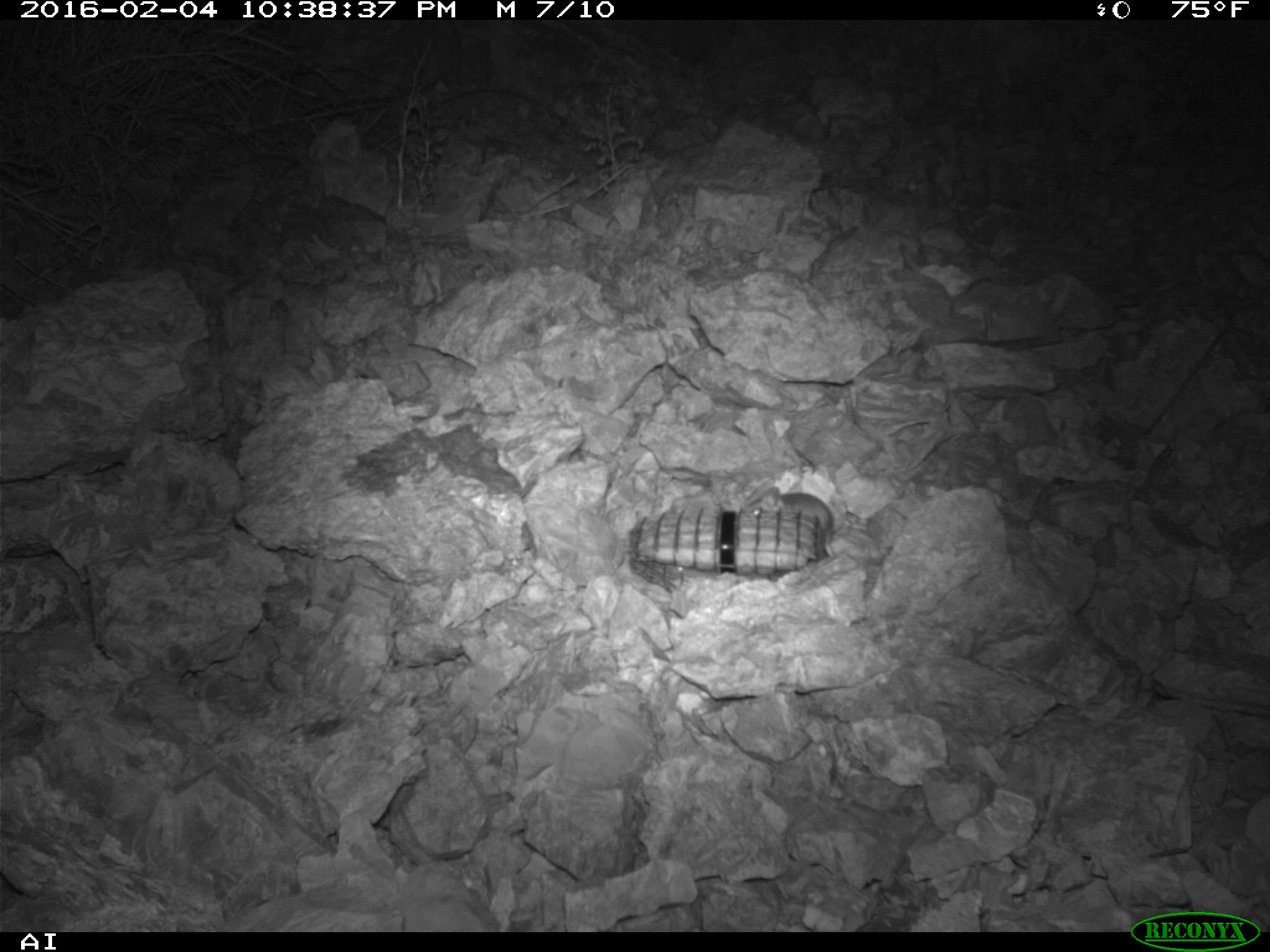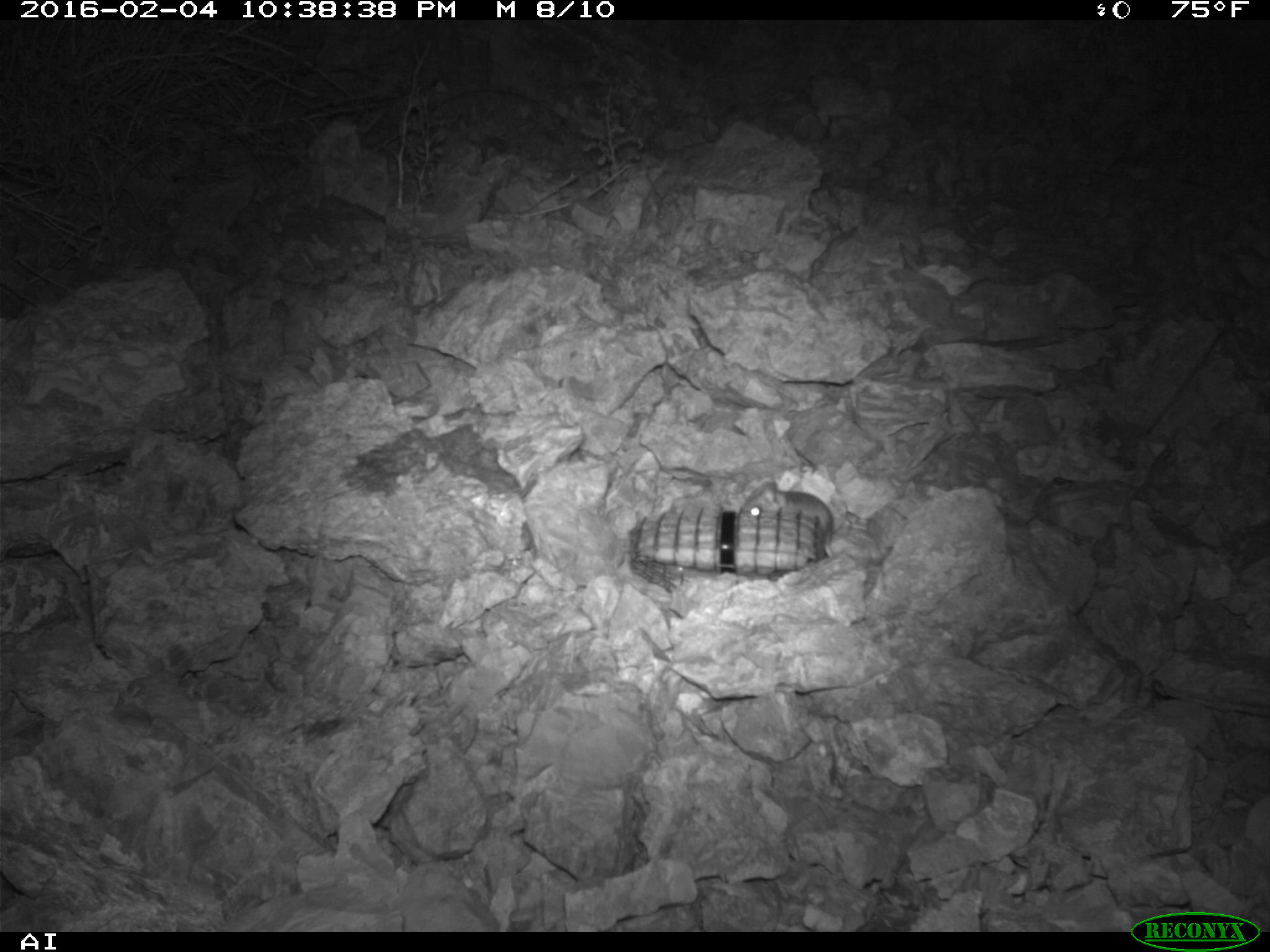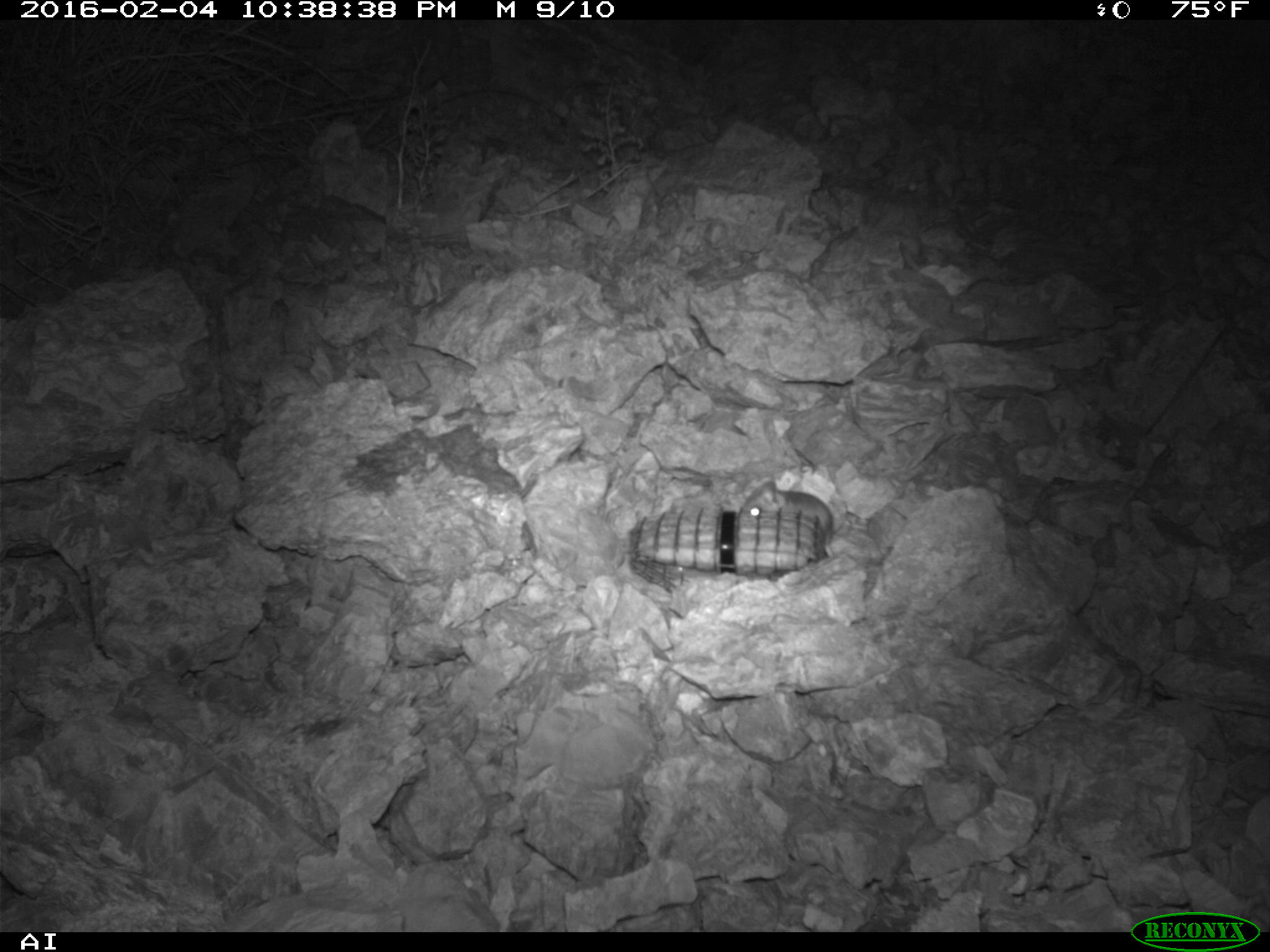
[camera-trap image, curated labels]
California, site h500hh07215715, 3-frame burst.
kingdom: Animalia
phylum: Chordata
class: Mammalia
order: Rodentia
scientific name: Rodentia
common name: rodent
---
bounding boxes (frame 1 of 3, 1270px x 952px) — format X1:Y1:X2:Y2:
rodent: 740:483:837:547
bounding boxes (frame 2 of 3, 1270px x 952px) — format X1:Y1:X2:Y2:
rodent: 742:480:833:556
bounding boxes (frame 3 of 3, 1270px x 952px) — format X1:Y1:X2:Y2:
rodent: 739:478:834:557